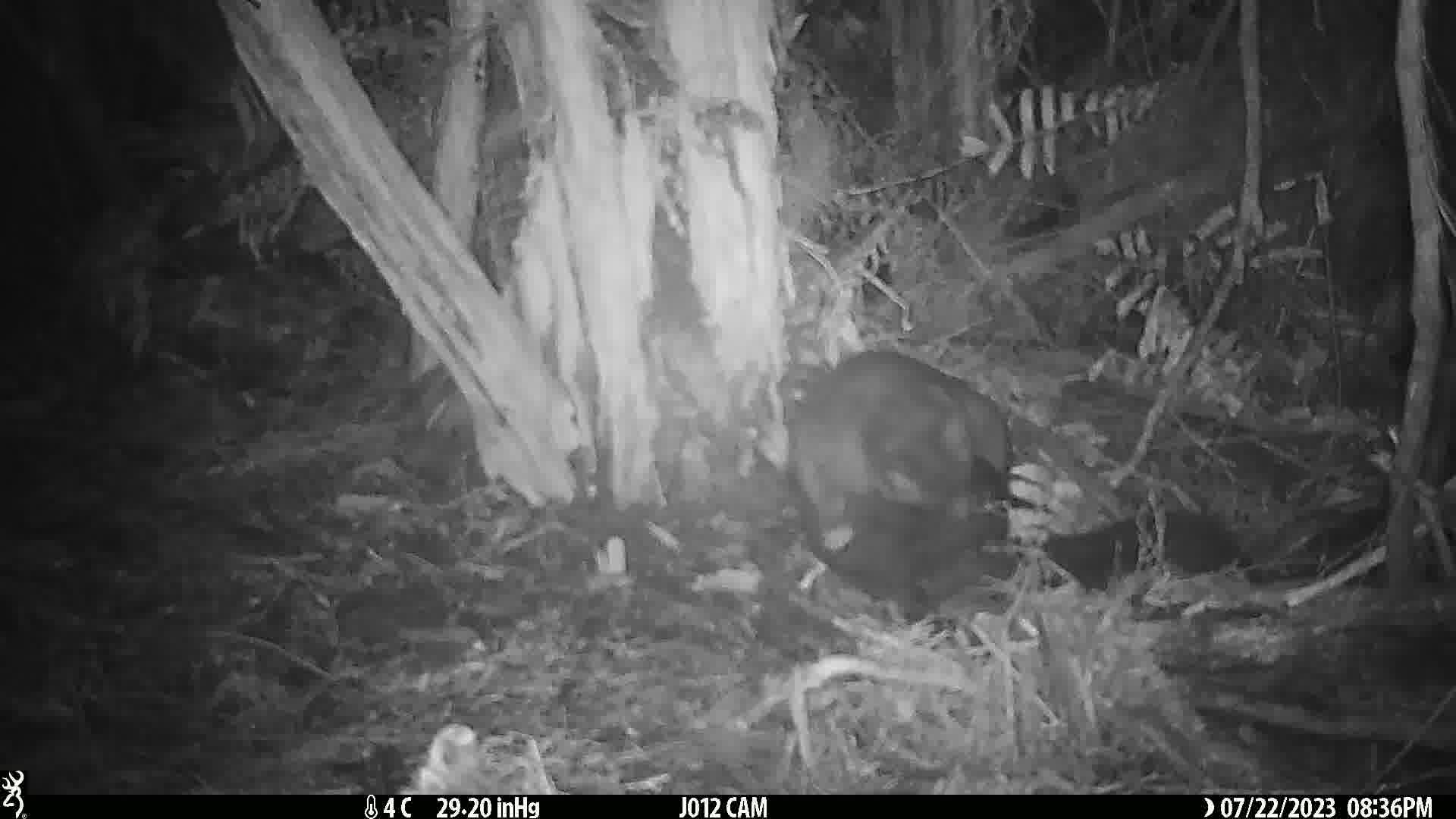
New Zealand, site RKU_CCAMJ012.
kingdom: Animalia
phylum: Chordata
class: Mammalia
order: Diprotodontia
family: Phalangeridae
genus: Trichosurus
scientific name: Trichosurus vulpecula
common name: common brushtail possum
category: possum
Possum (common brushtail possum) (Trichosurus vulpecula).